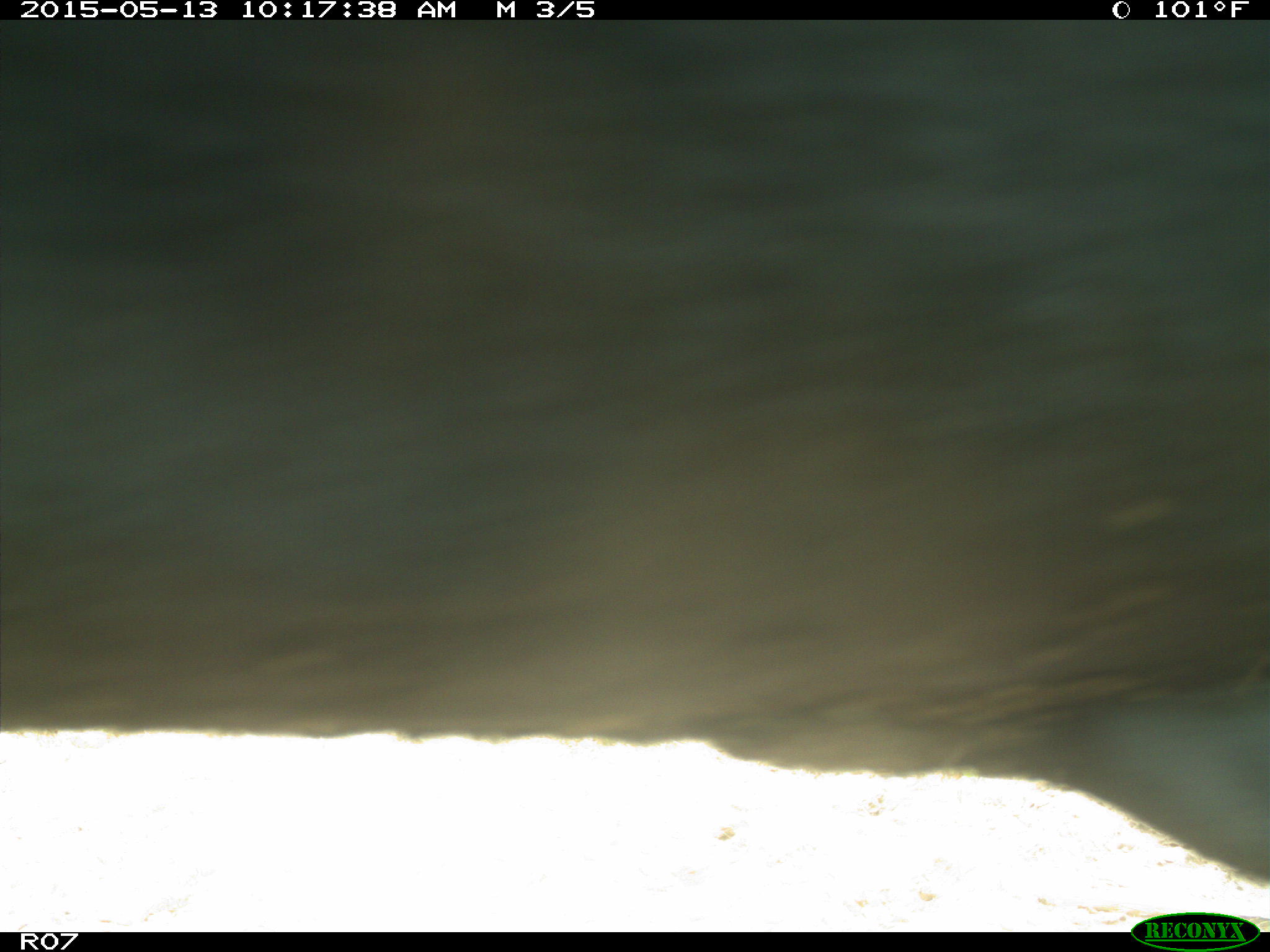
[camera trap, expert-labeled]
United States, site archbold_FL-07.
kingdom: Animalia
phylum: Chordata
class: Mammalia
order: Artiodactyla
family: Bovidae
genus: Bos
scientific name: Bos taurus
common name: domestic cow